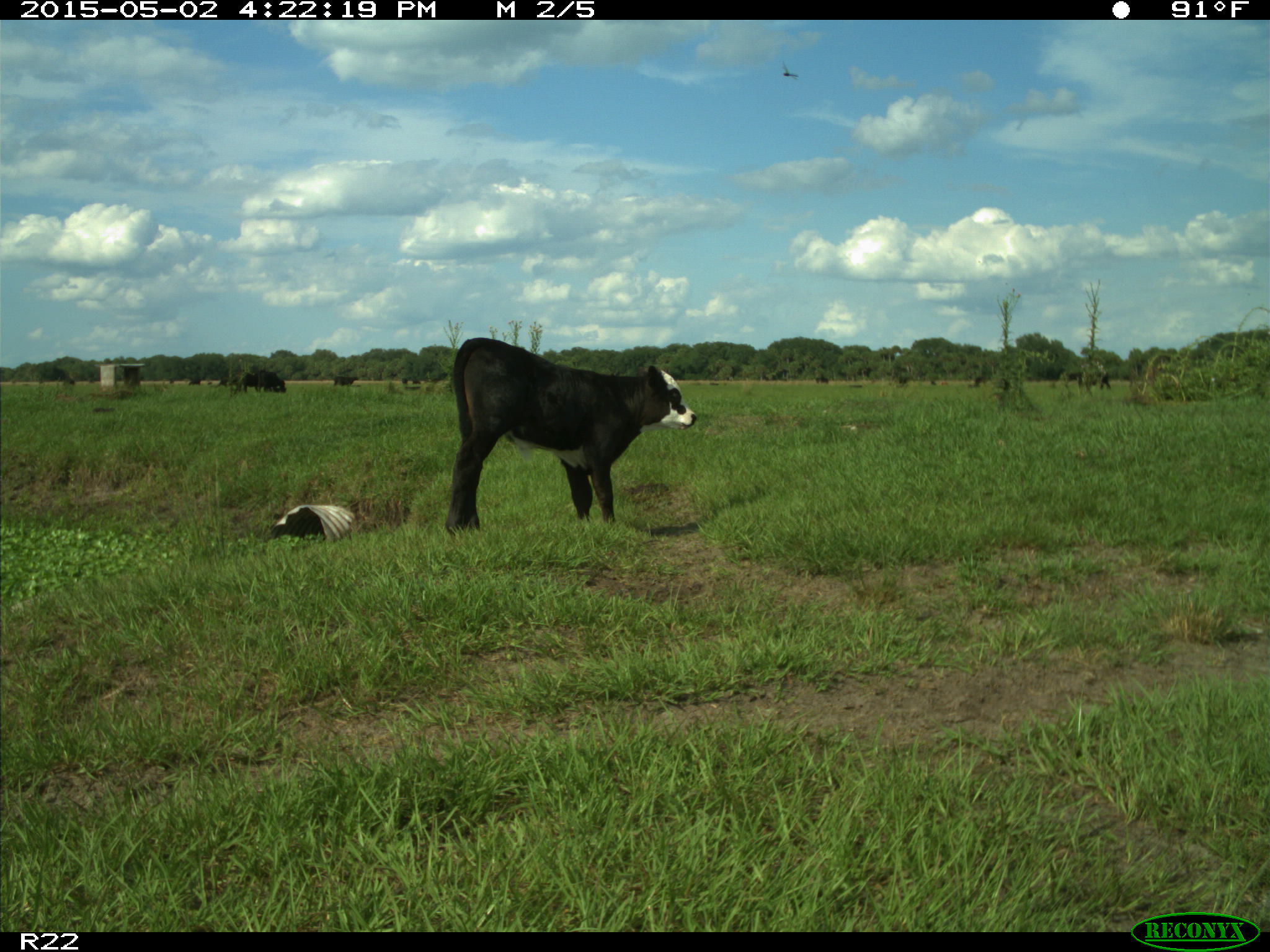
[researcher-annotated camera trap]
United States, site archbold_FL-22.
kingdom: Animalia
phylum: Chordata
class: Mammalia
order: Artiodactyla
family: Bovidae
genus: Bos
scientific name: Bos taurus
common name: domestic cow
Bos taurus (domestic cow).